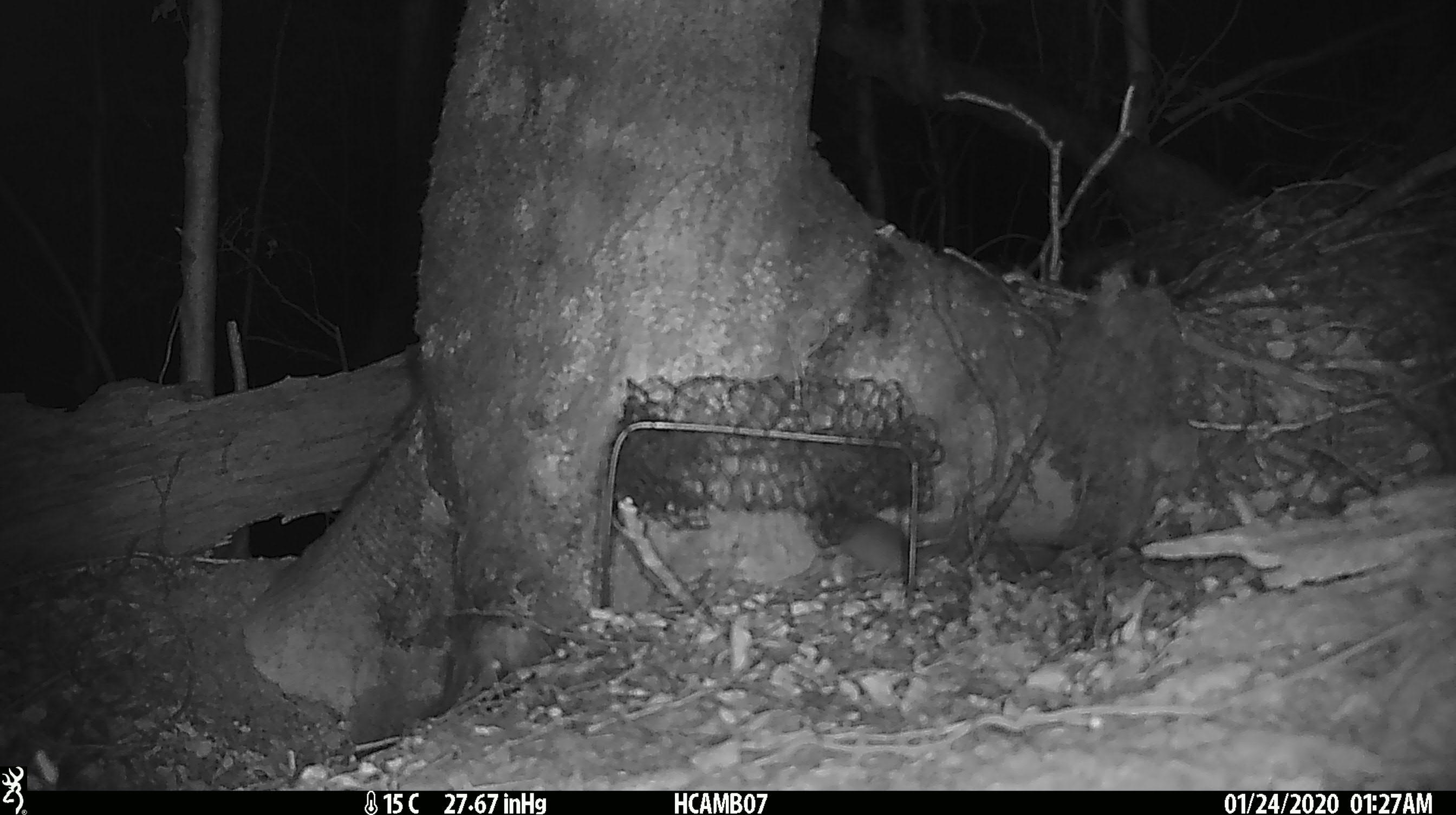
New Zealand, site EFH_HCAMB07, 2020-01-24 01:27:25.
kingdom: Animalia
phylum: Chordata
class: Mammalia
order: Rodentia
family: Muridae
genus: Mus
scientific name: Mus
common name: mouse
Mouse (Mus).